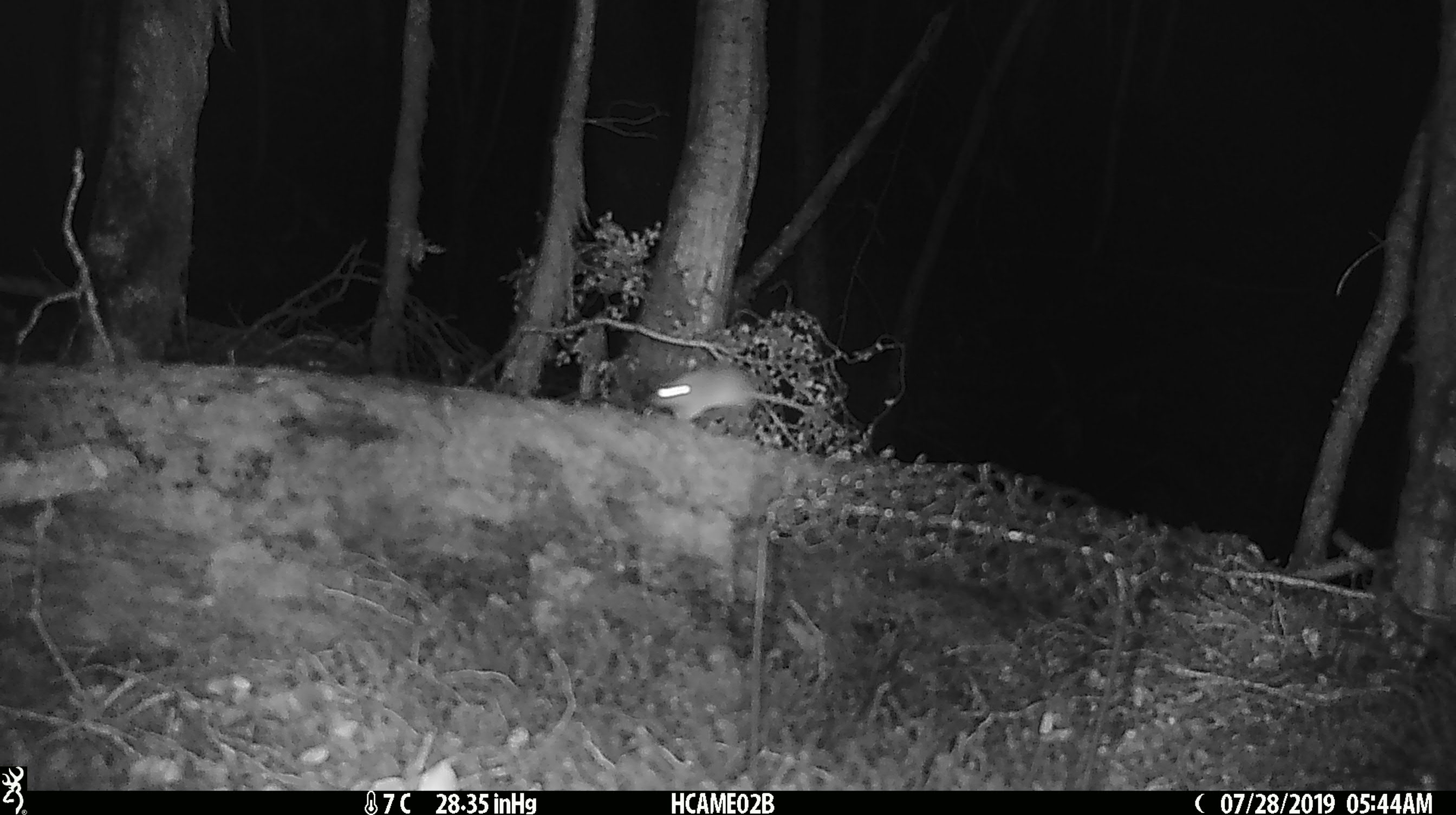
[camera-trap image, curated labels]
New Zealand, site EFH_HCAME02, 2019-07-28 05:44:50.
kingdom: Animalia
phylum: Chordata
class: Mammalia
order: Rodentia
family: Muridae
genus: Mus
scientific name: Mus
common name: mouse